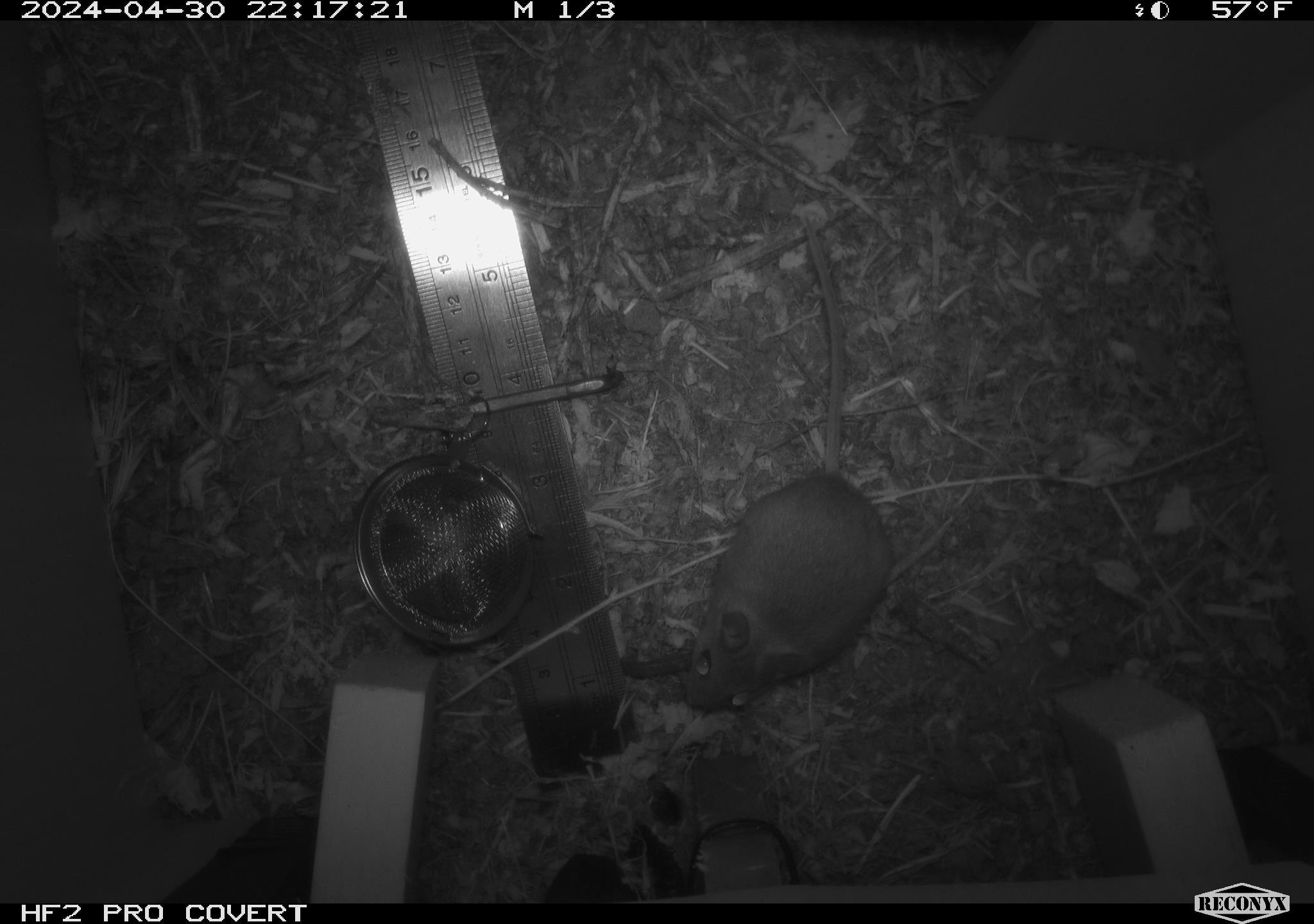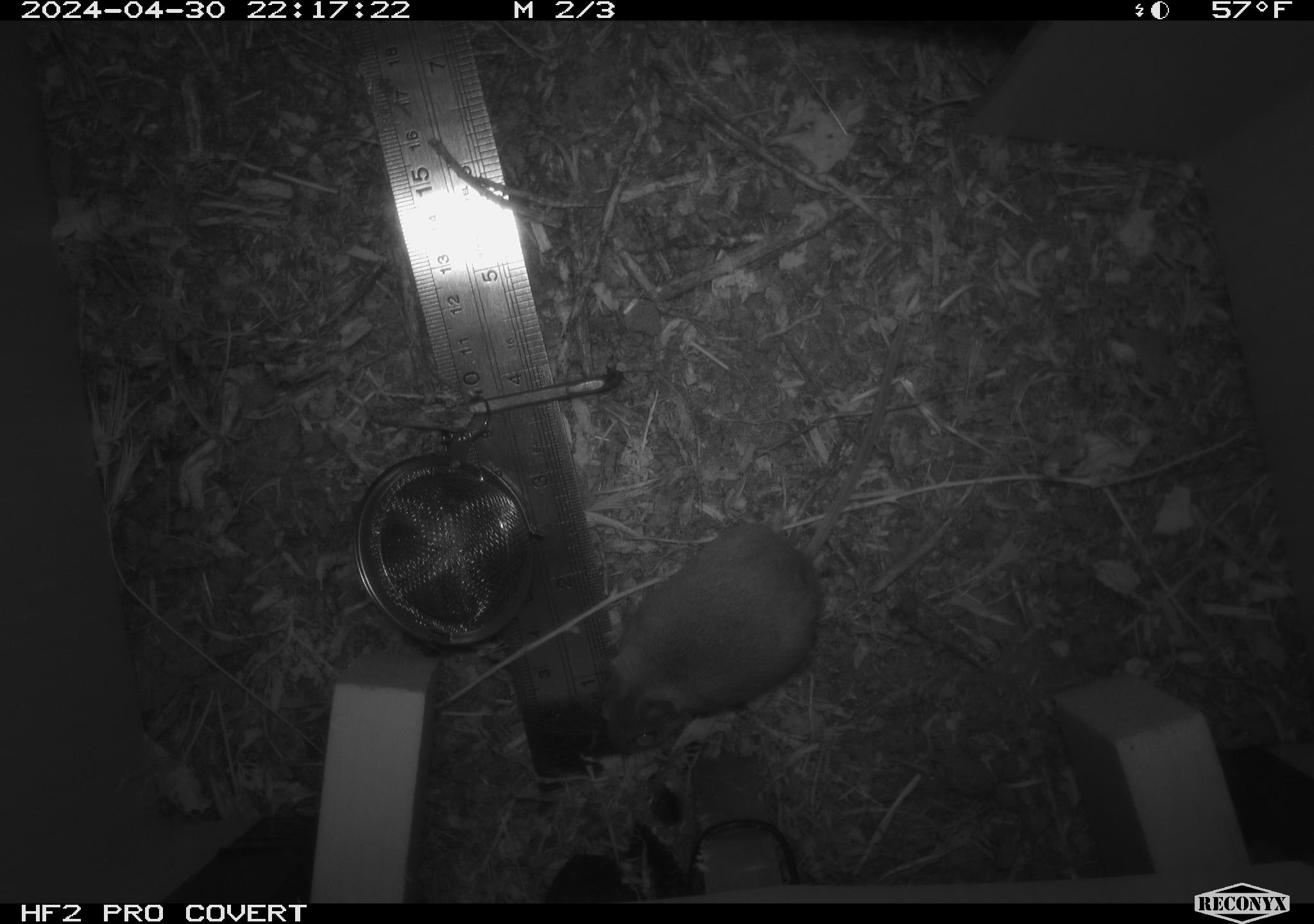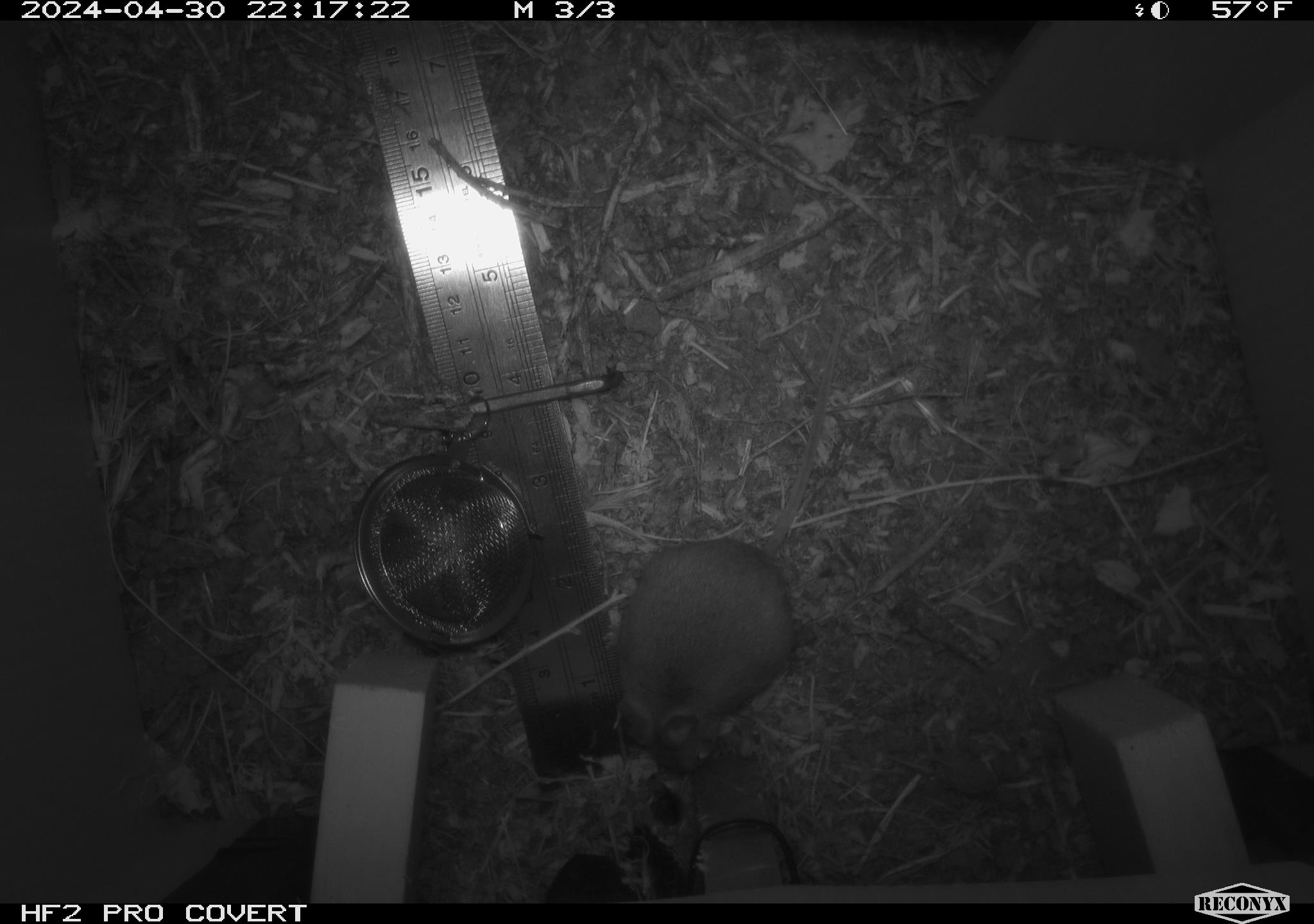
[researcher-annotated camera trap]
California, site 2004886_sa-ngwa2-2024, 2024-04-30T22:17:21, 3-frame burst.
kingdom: Animalia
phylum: Chordata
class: Mammalia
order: Rodentia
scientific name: Rodentia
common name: mouse species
Mouse species (Rodentia).